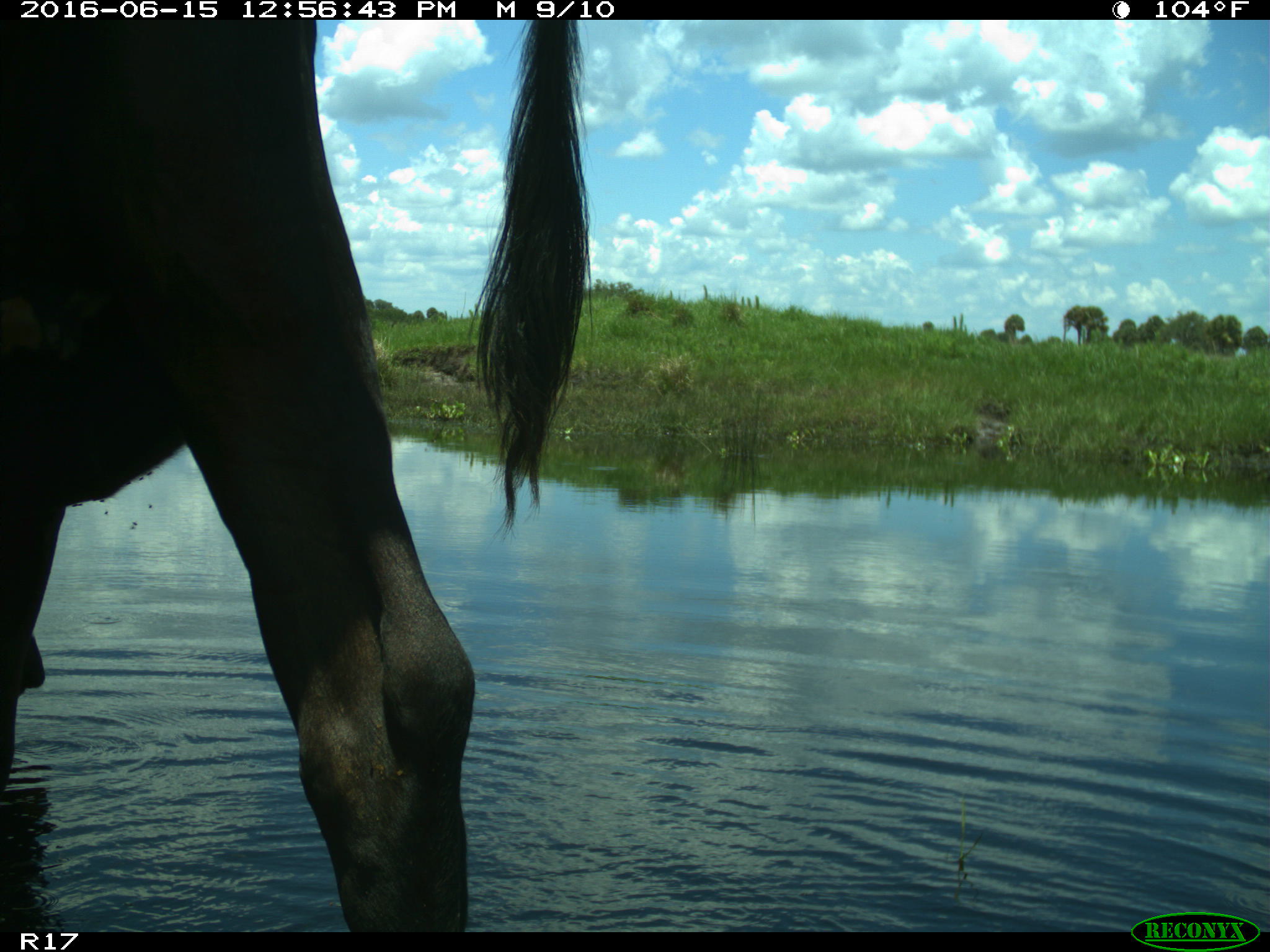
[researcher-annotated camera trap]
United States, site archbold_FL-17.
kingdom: Animalia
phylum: Chordata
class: Mammalia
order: Artiodactyla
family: Bovidae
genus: Bos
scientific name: Bos taurus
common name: domestic cow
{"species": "Bos taurus (domestic cow)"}